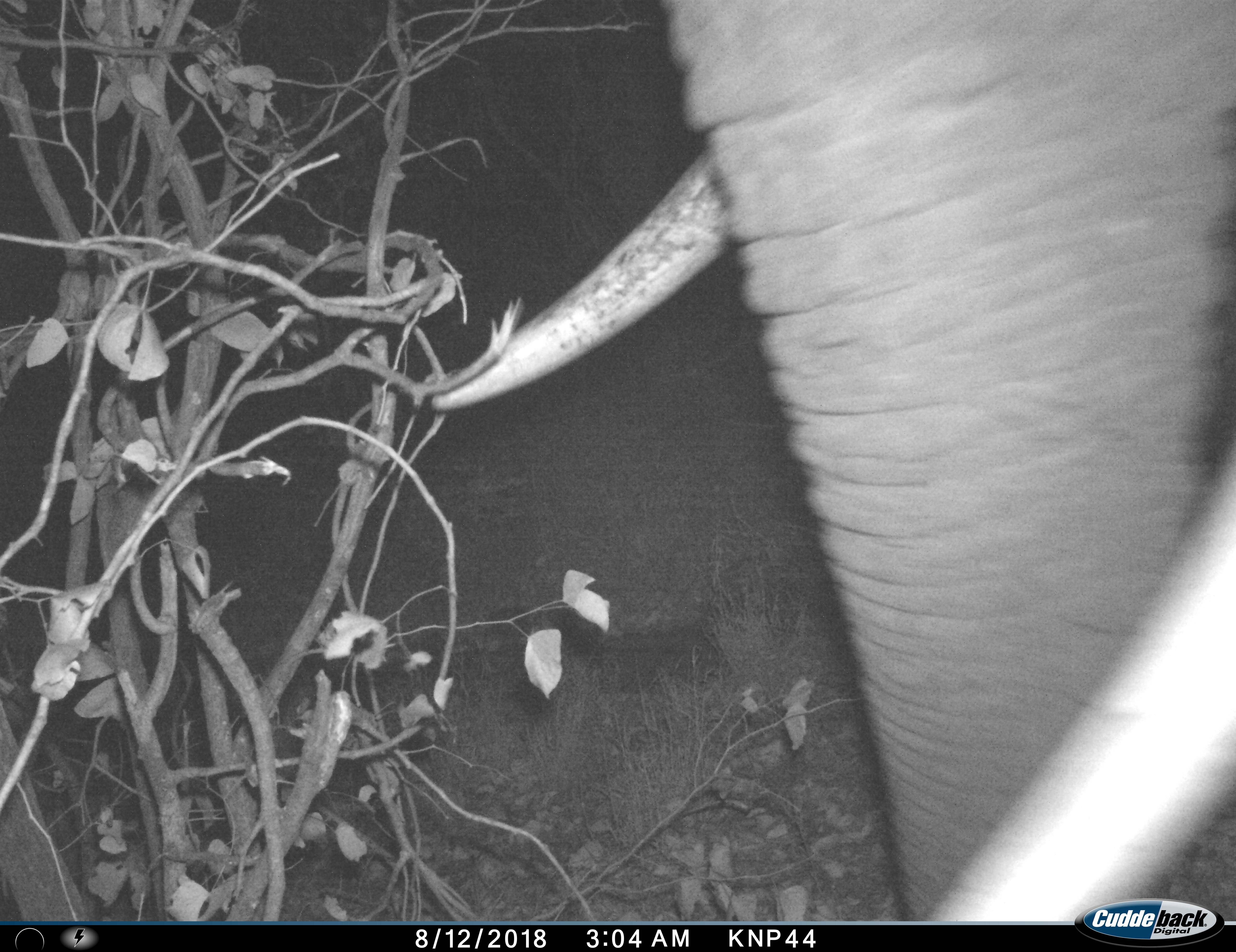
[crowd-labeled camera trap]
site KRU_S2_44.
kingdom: Animalia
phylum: Chordata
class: Mammalia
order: Proboscidea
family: Elephantidae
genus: Loxodonta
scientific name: Loxodonta africana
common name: african bush elephant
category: elephant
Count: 1.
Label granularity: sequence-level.